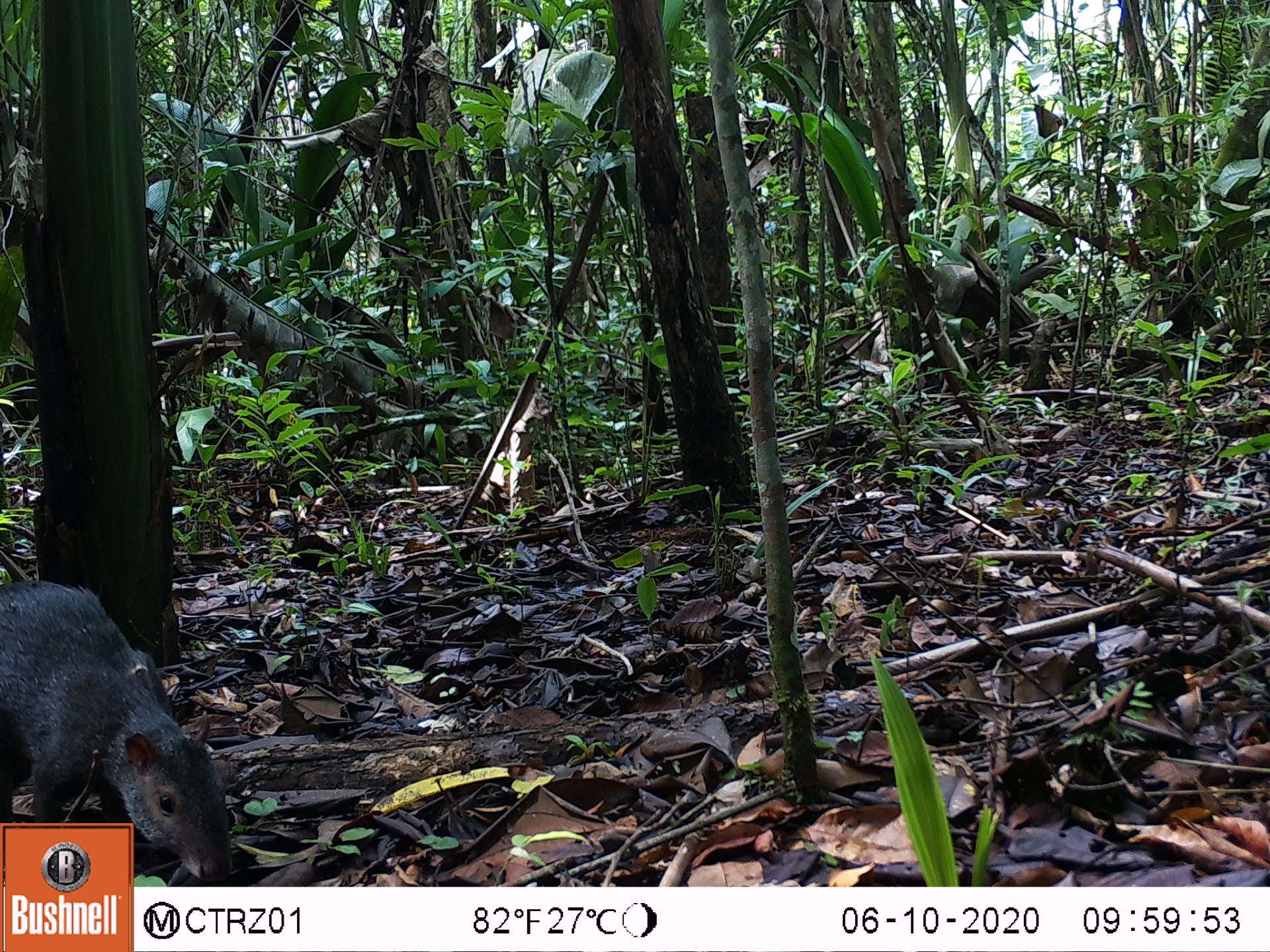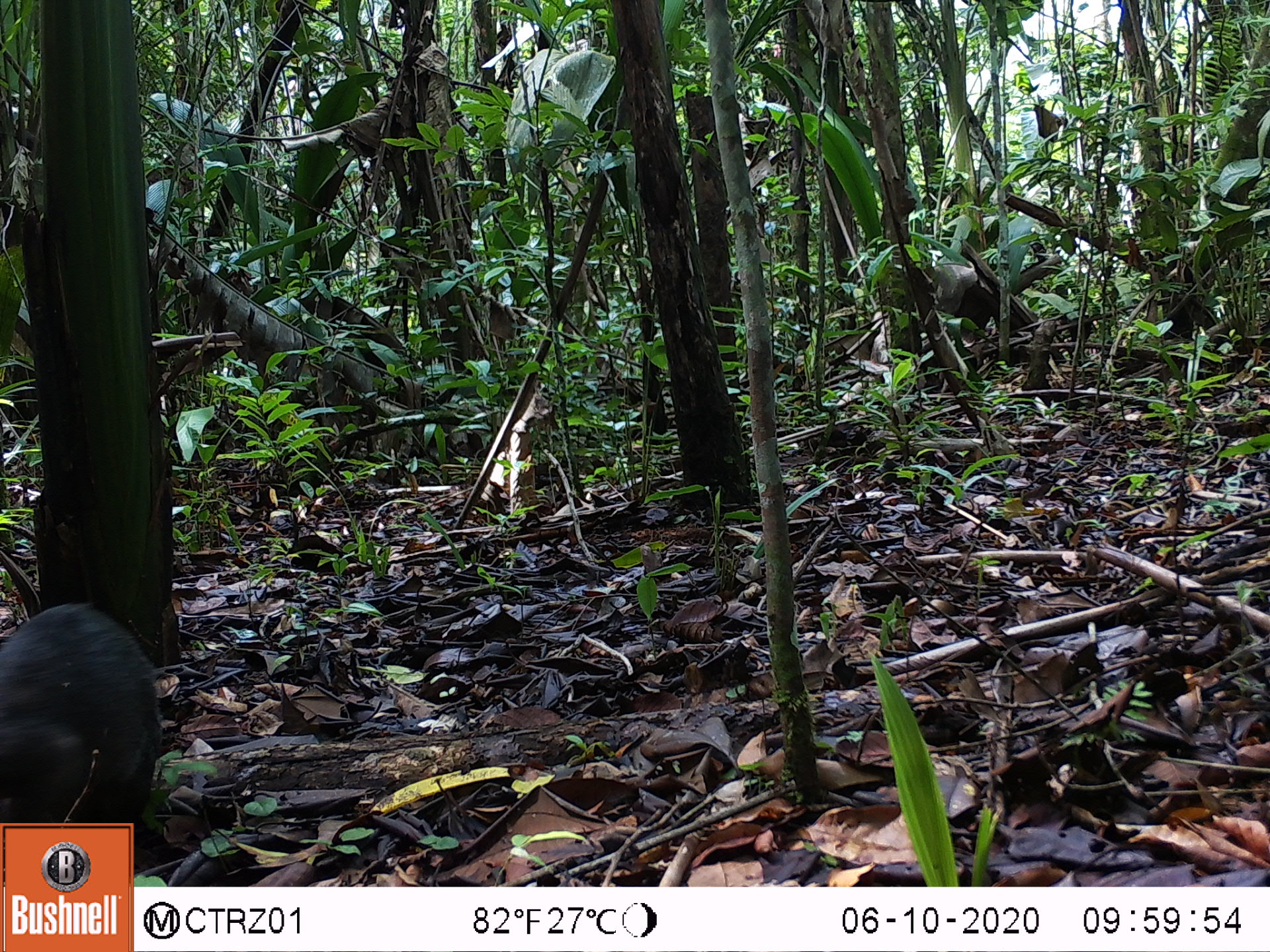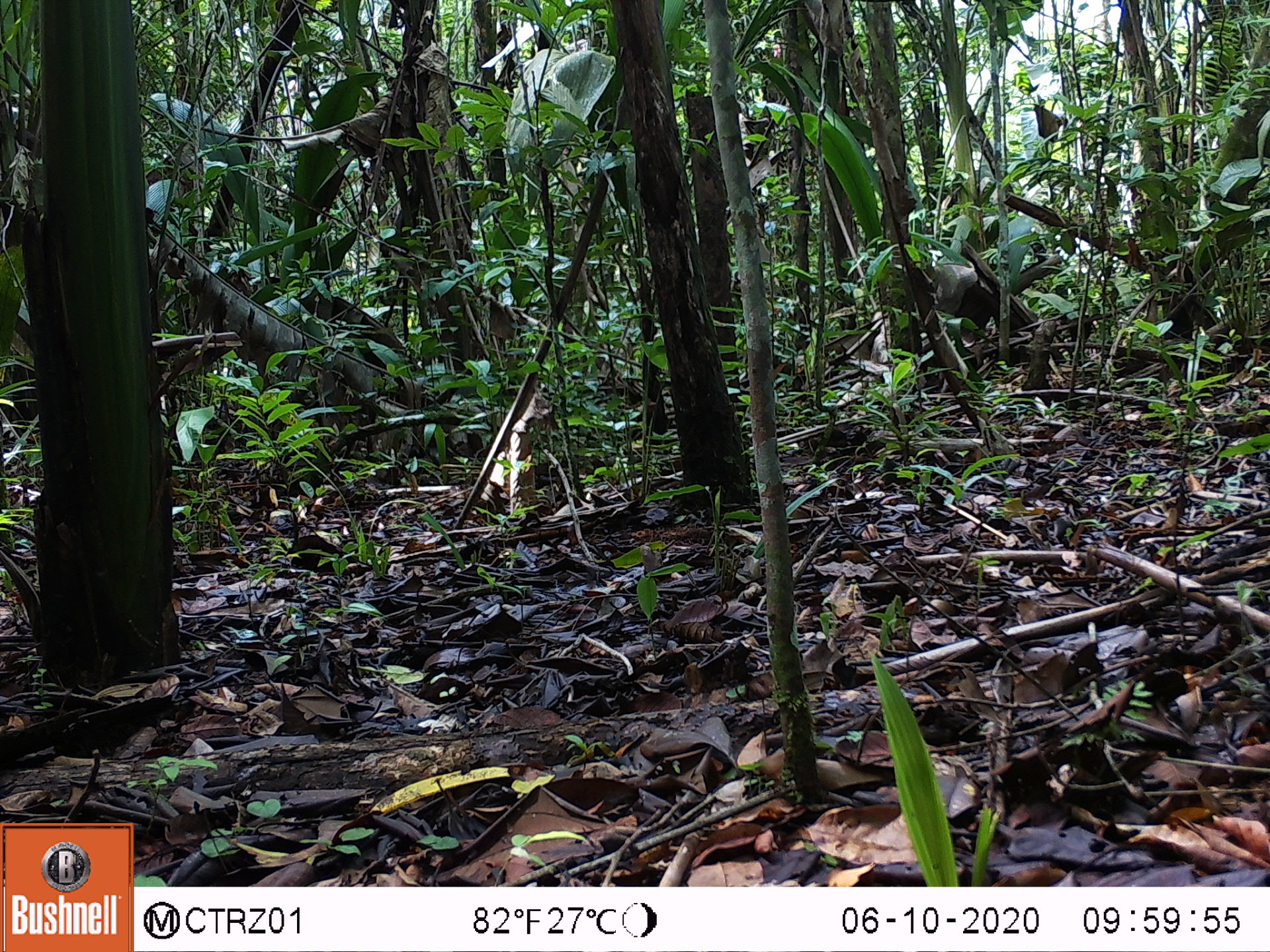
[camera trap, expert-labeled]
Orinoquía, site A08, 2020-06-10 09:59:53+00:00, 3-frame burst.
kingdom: Animalia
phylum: Chordata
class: Mammalia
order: Rodentia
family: Dasyproctidae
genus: Dasyprocta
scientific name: Dasyprocta fuliginosa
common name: black agouti